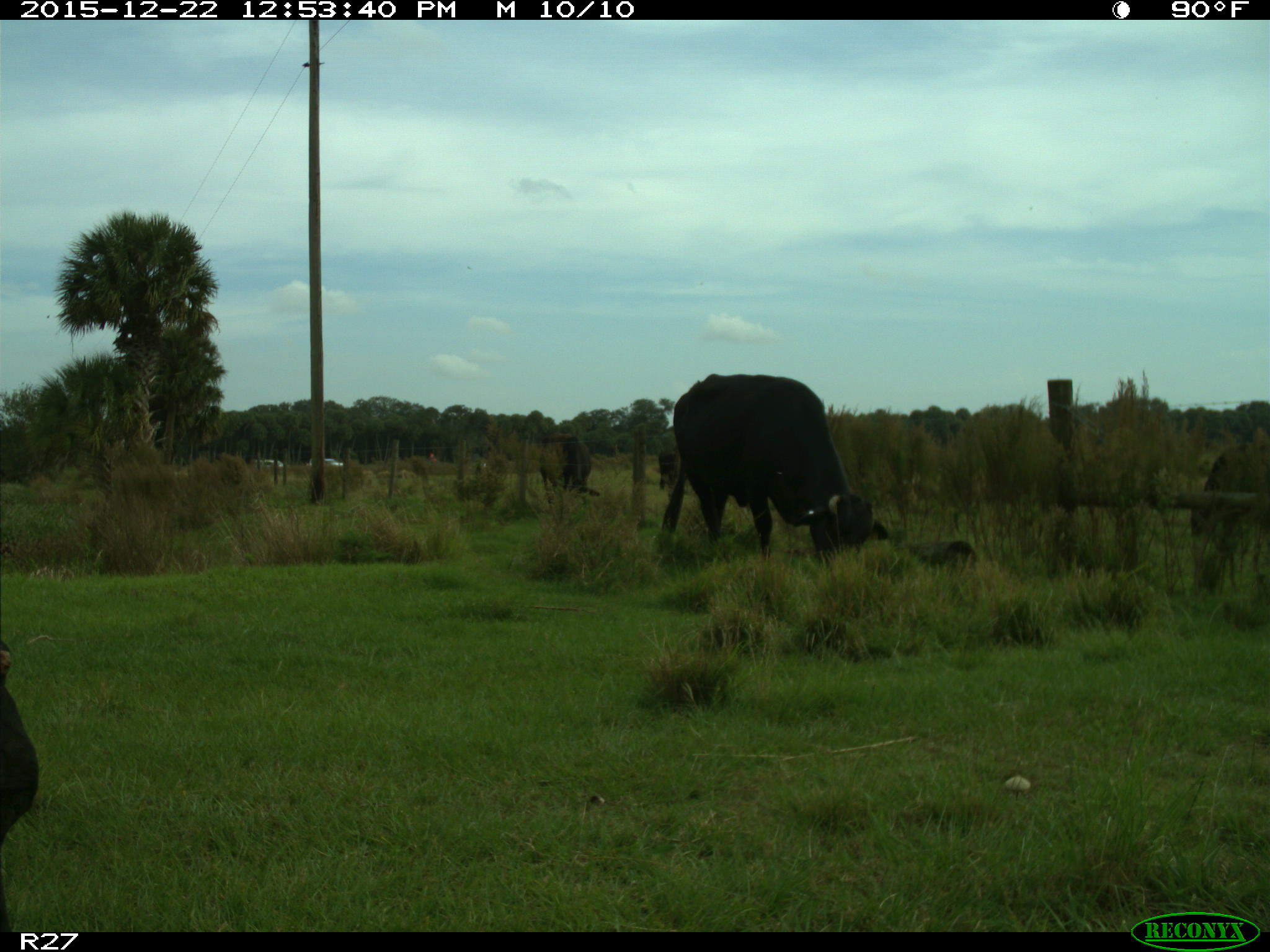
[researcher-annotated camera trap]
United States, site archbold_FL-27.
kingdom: Animalia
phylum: Chordata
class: Mammalia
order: Artiodactyla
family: Bovidae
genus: Bos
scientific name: Bos taurus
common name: domestic cow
Bos taurus (domestic cow).